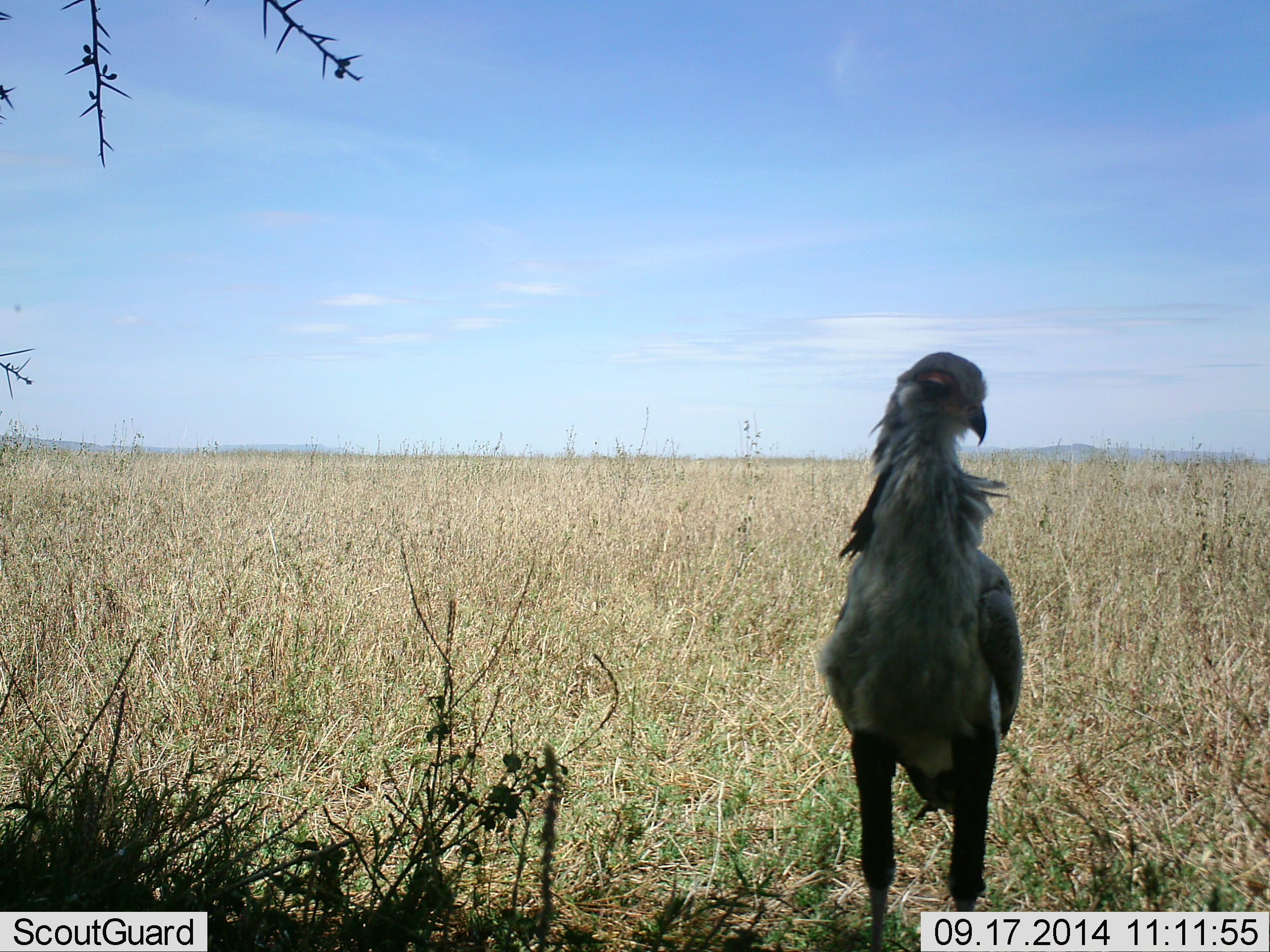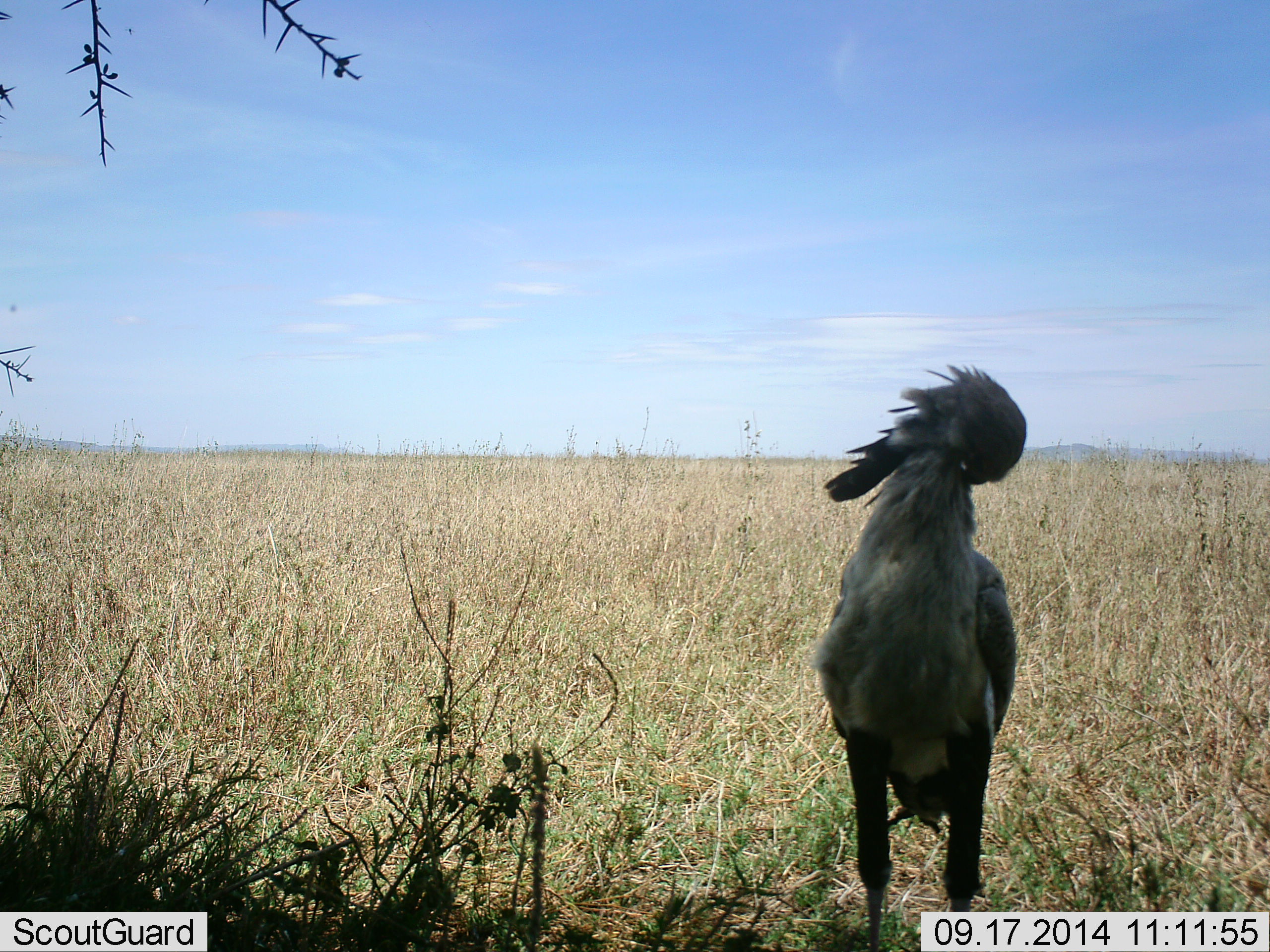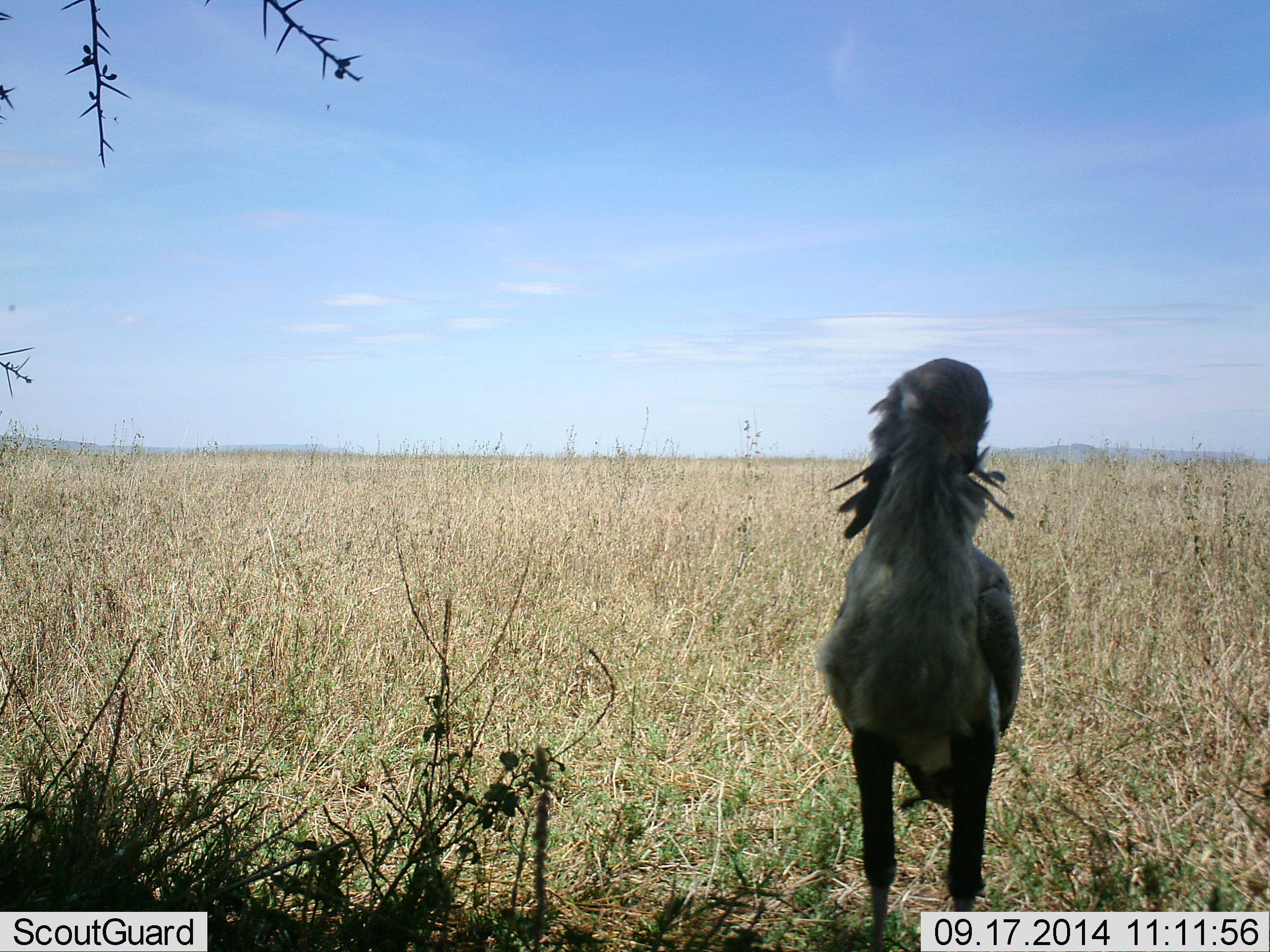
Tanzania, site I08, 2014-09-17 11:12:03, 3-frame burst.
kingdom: Animalia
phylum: Chordata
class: Aves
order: Accipitriformes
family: Sagittariidae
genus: Sagittarius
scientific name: Sagittarius serpentarius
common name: secretary bird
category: secretarybird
Secretarybird (secretary bird) (Sagittarius serpentarius), count 1. Behavior (volunteer vote fractions): standing 80%, resting 20%, moving 0%, interacting 0%. Young present (vote fraction): 0%. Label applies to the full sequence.